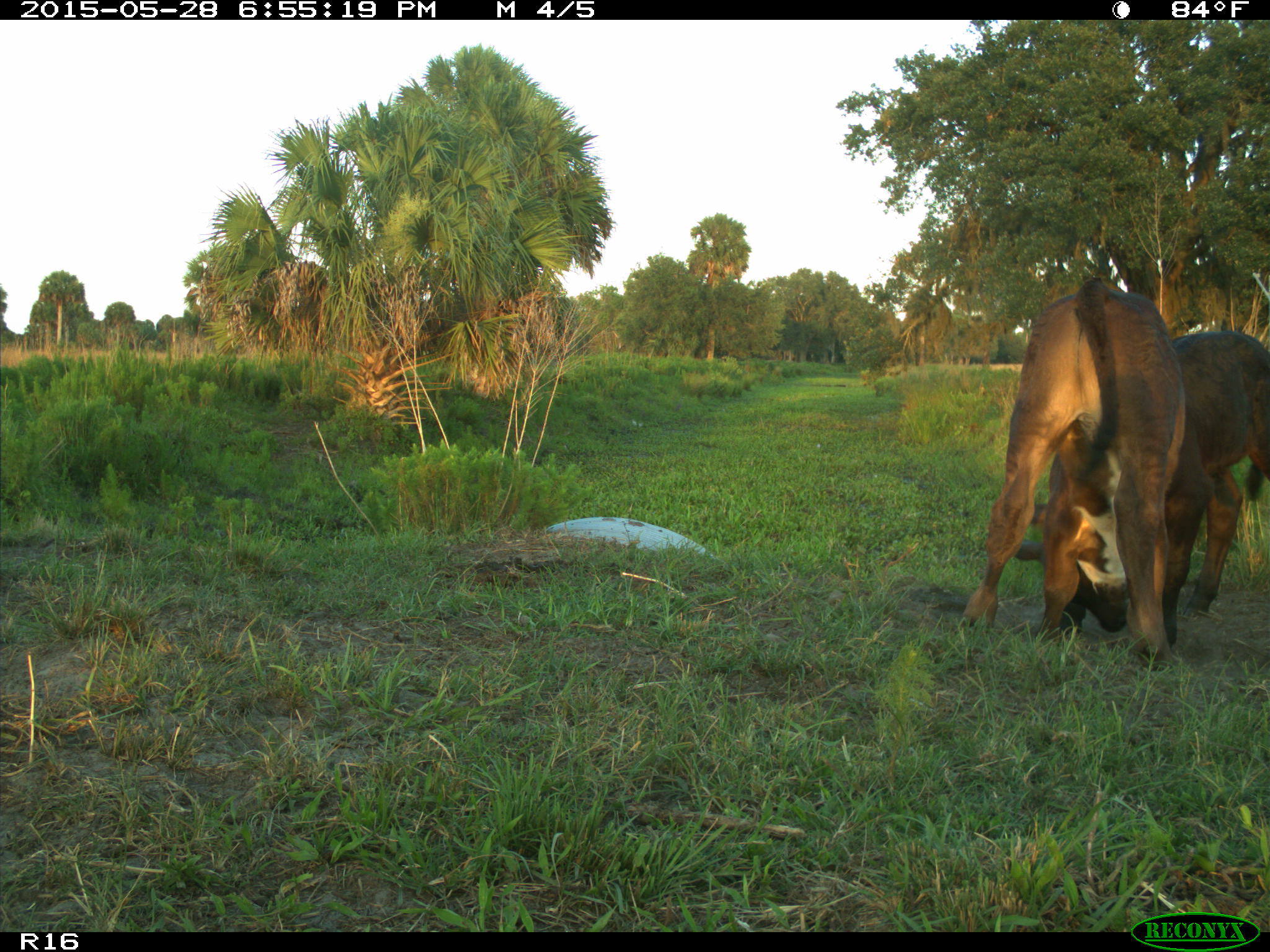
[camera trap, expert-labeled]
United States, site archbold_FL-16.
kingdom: Animalia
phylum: Chordata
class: Mammalia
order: Artiodactyla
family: Bovidae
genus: Bos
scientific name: Bos taurus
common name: domestic cow